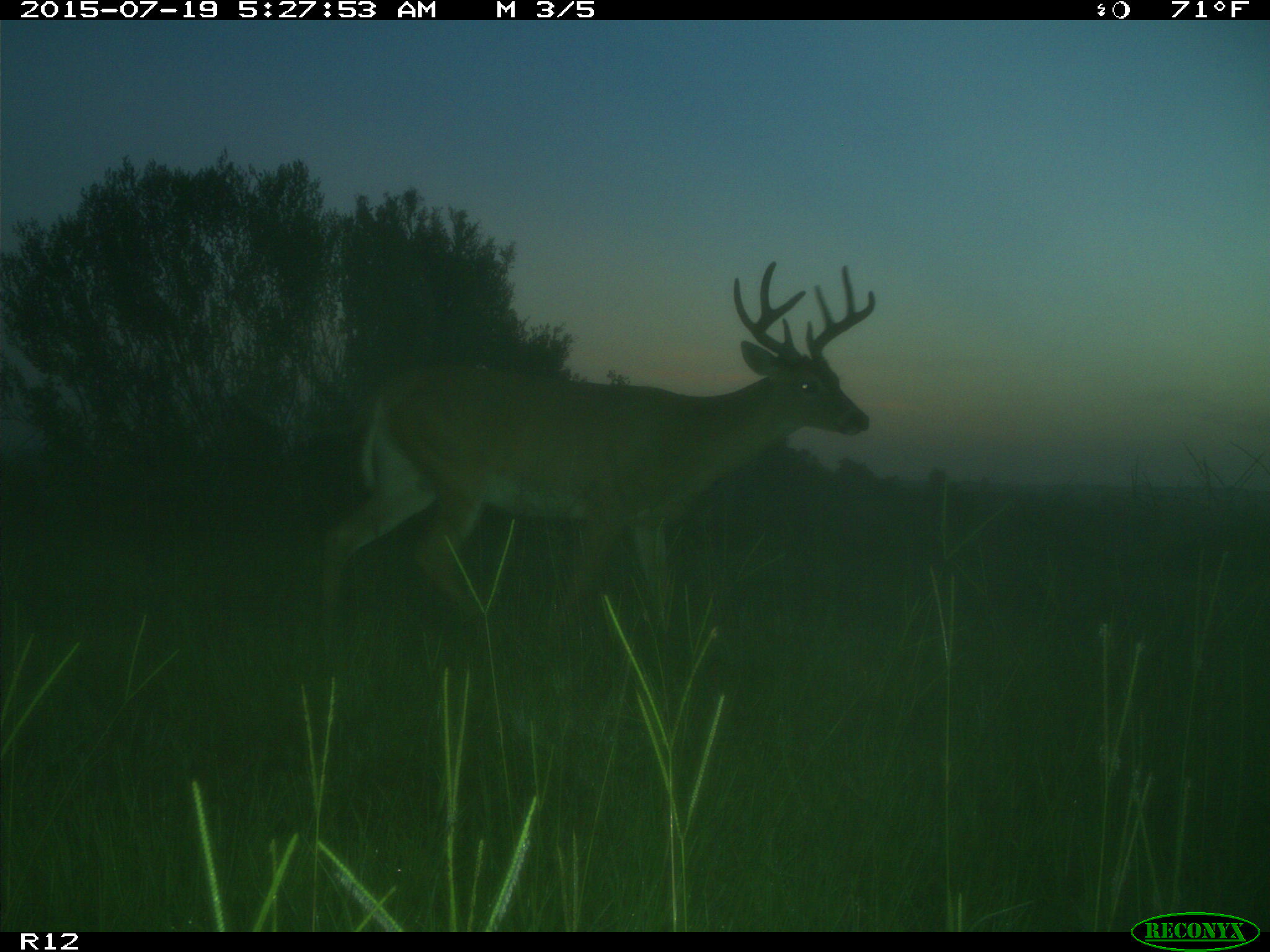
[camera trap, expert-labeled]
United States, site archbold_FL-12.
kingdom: Animalia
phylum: Chordata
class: Mammalia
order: Artiodactyla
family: Cervidae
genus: Odocoileus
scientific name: Odocoileus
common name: deer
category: unidentified deer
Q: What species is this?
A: Unidentified deer (deer) (Odocoileus).